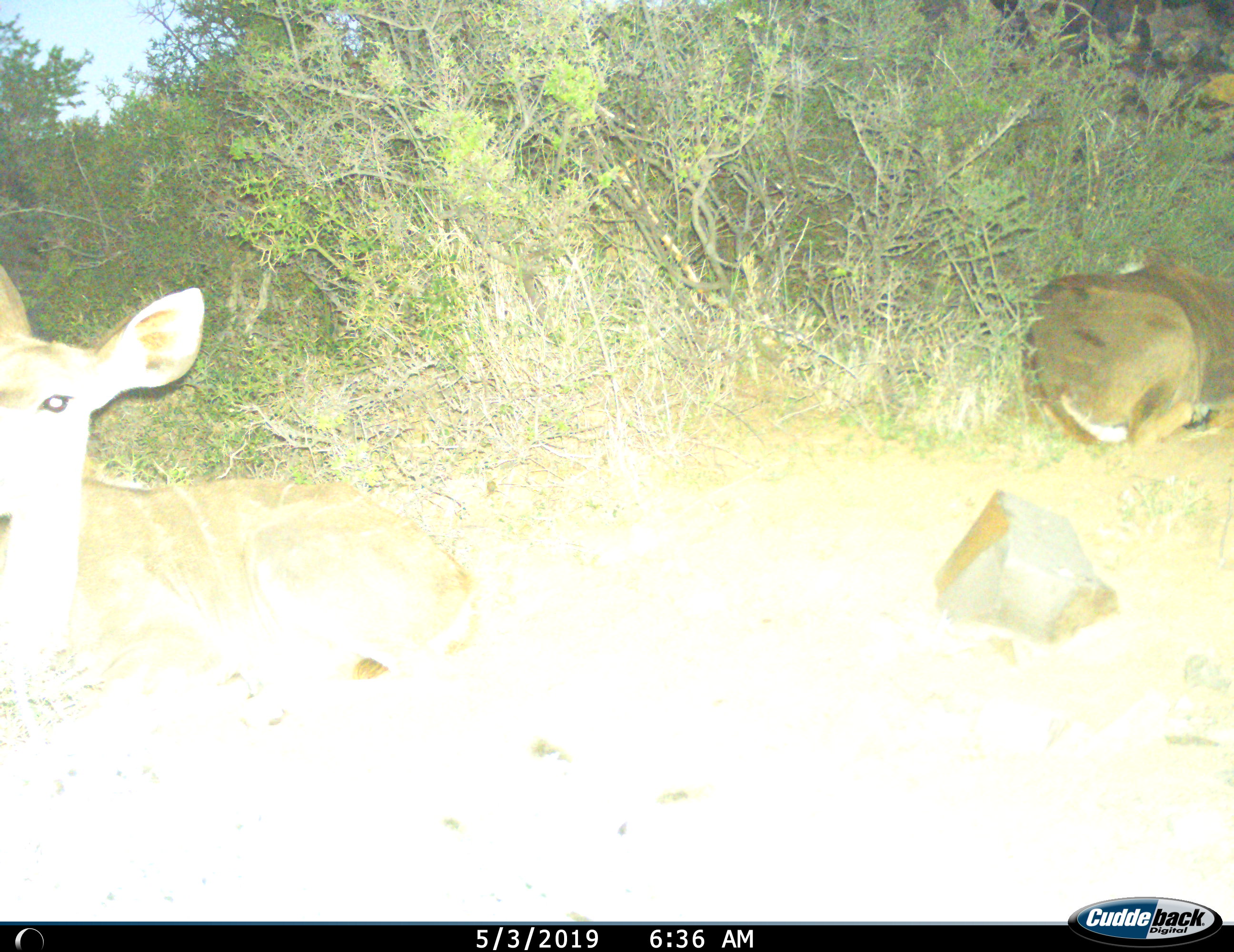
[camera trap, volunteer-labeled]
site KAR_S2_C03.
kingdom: Animalia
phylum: Chordata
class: Mammalia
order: Artiodactyla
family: Bovidae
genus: Tragelaphus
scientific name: Tragelaphus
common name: kudu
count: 2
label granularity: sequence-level